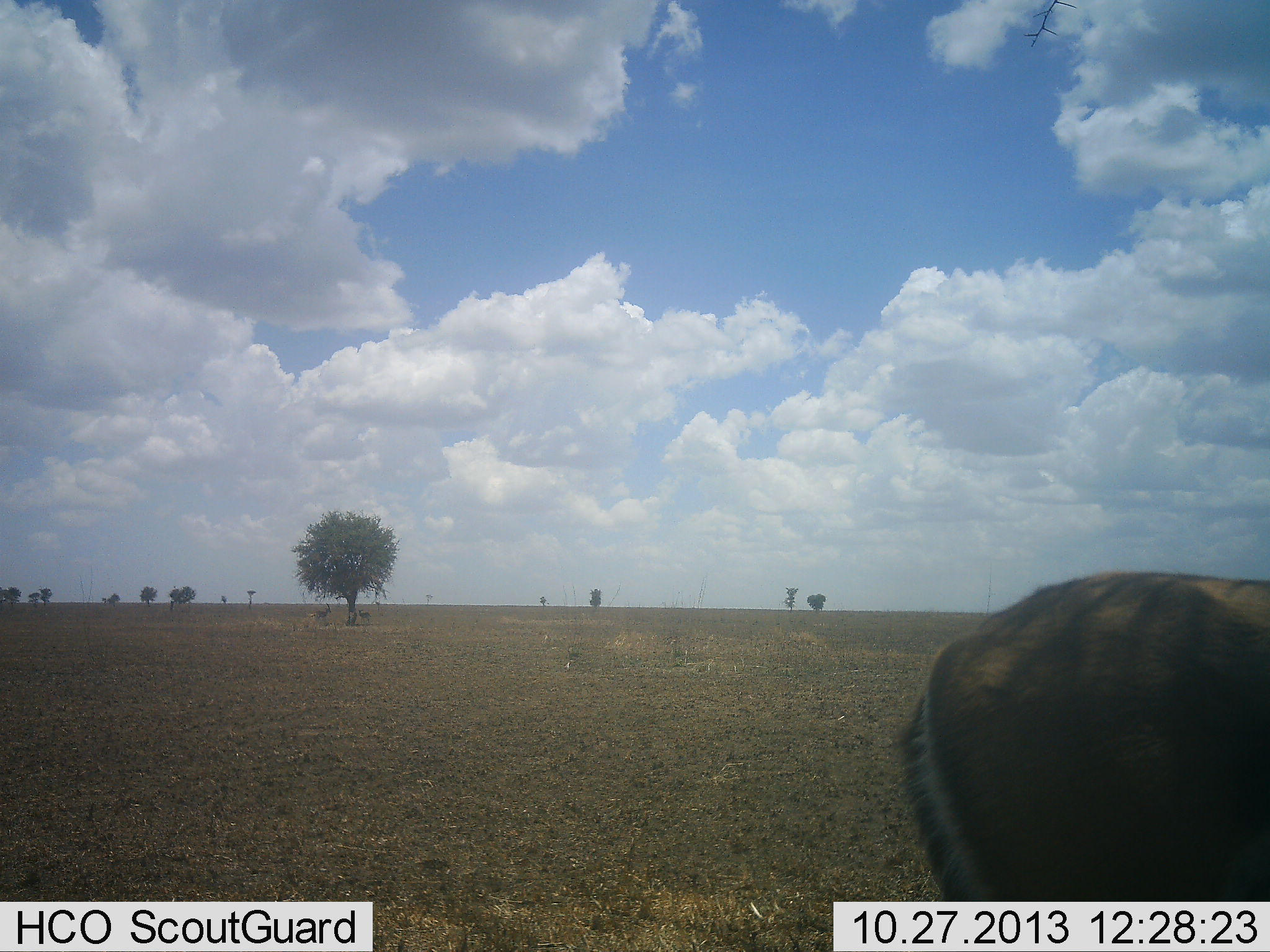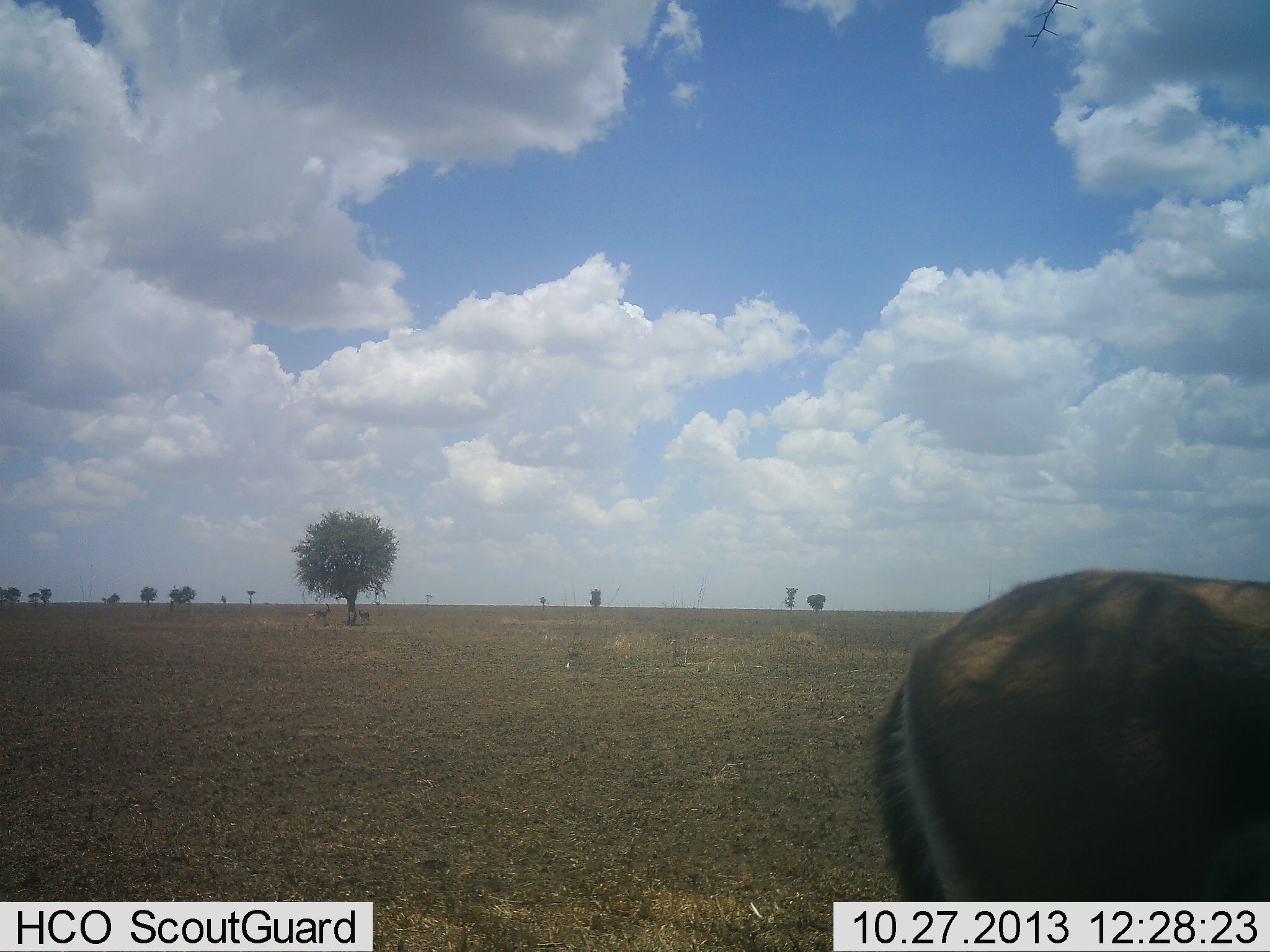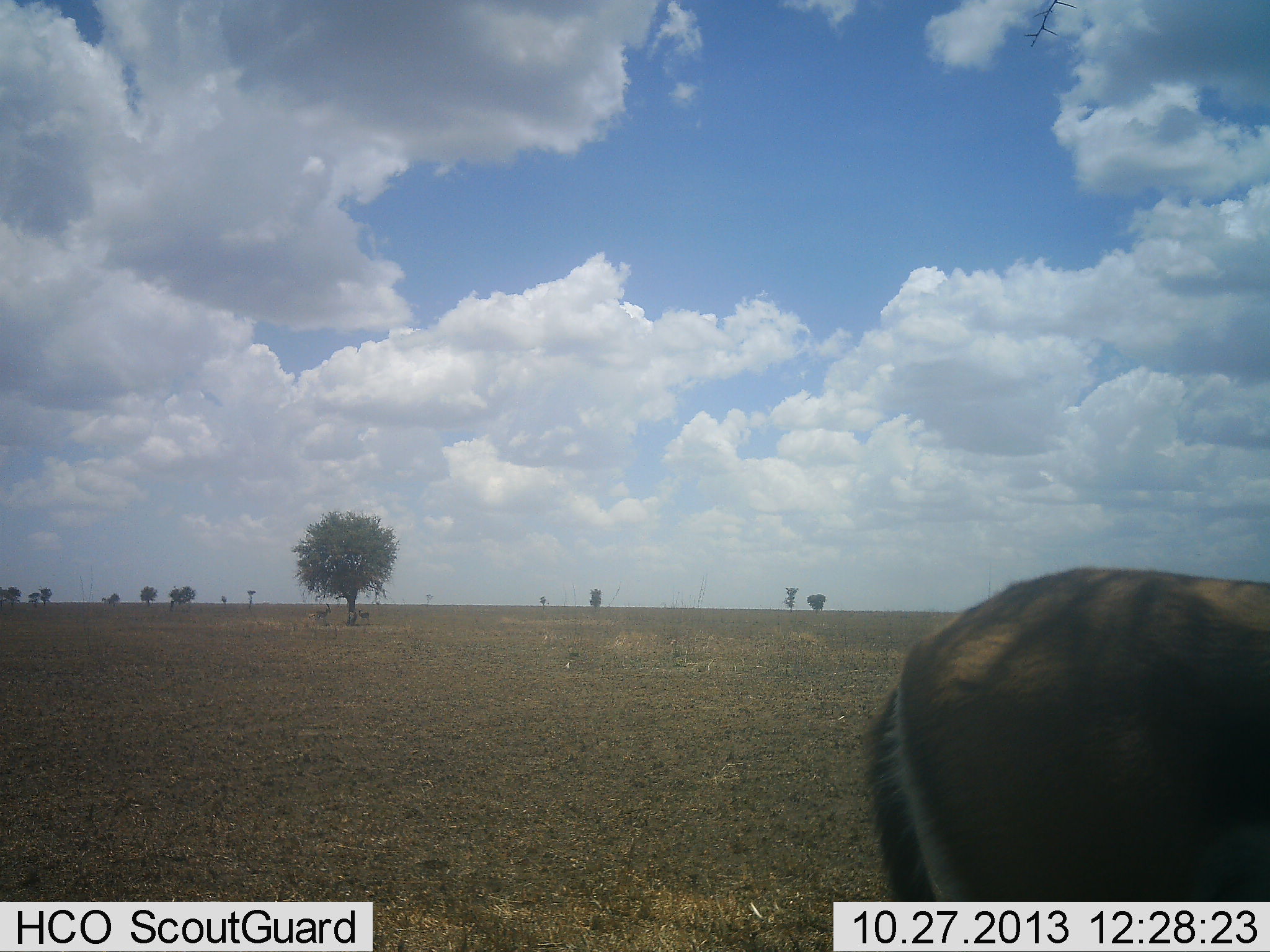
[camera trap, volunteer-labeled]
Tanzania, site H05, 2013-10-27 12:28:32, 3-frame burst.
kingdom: Animalia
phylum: Chordata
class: Mammalia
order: Artiodactyla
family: Bovidae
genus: Eudorcas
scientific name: Eudorcas thomsonii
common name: thomson's gazelle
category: gazellethomsons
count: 1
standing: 100%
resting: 0%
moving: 0%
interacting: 0%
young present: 0%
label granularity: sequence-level